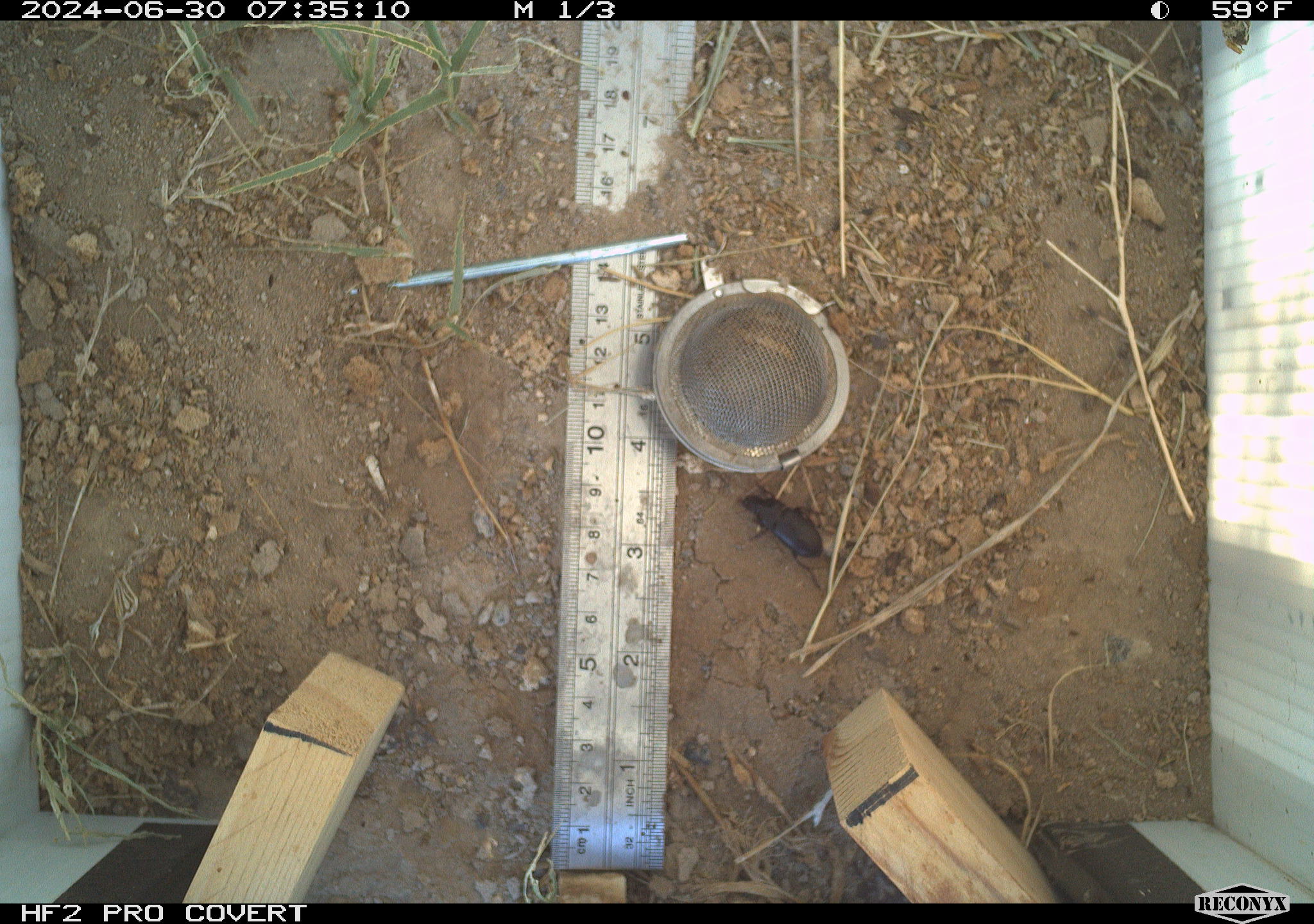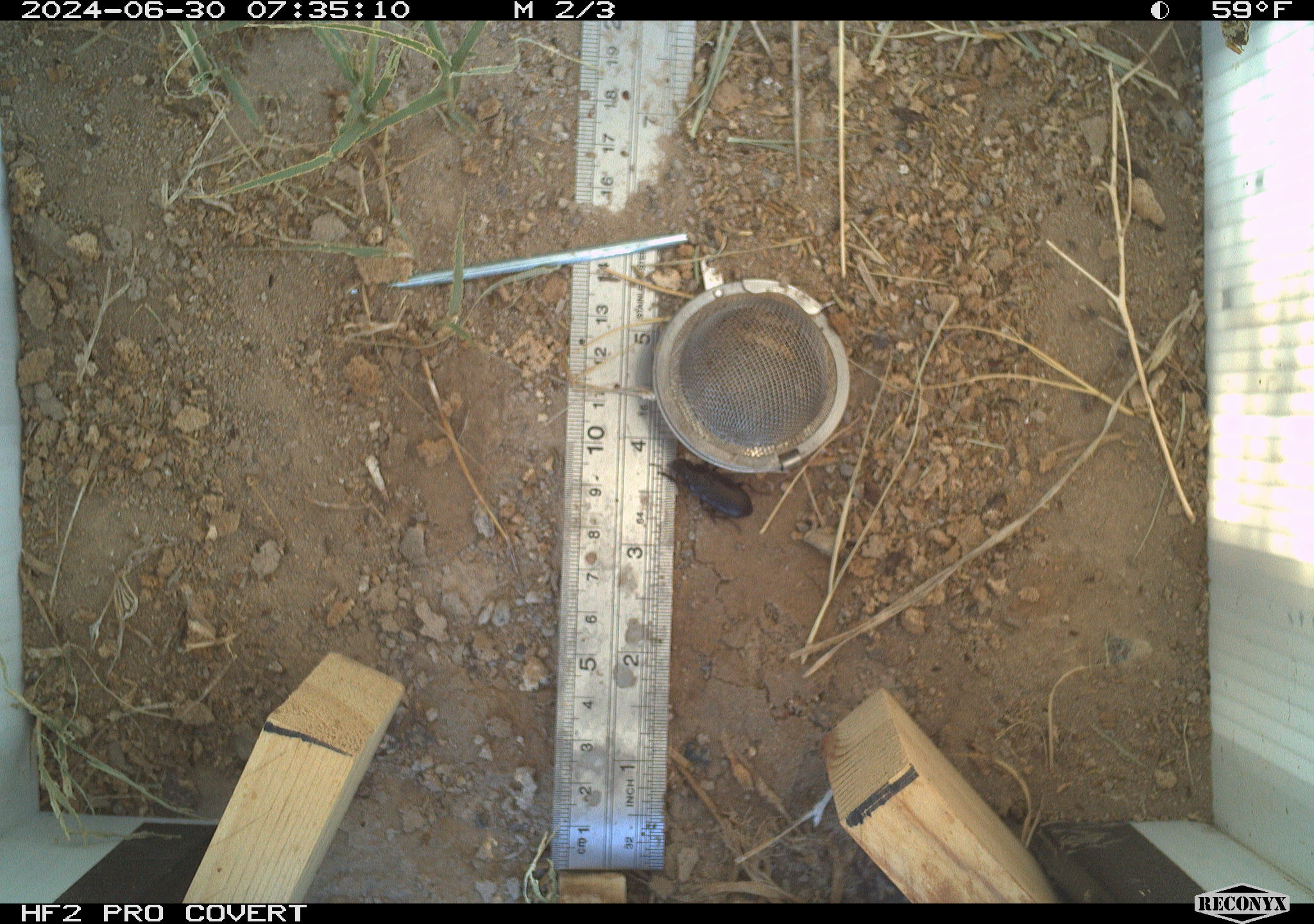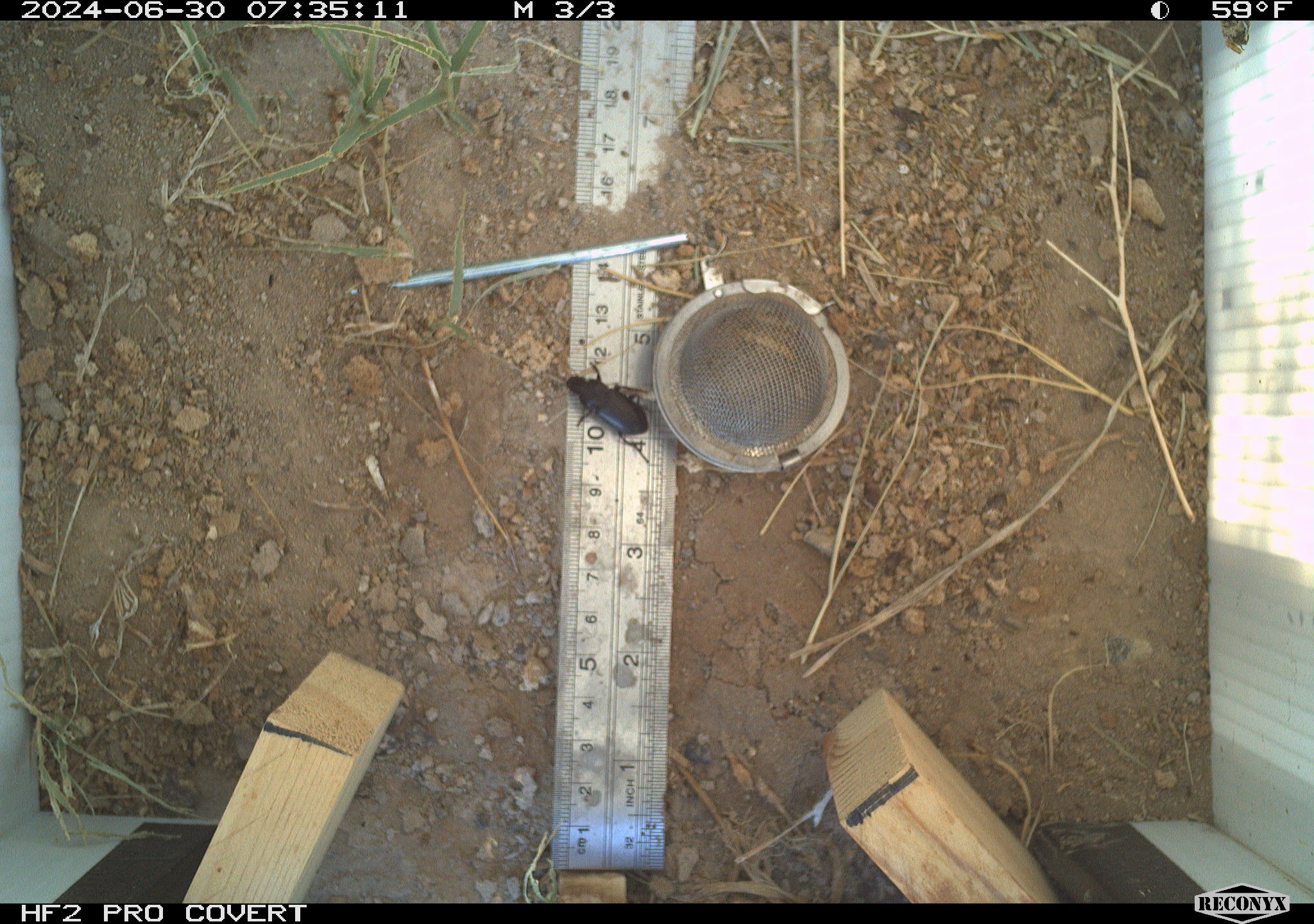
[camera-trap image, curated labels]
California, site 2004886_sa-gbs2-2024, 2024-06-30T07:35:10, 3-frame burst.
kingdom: Animalia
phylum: Arthropoda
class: Insecta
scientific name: Insecta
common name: insect